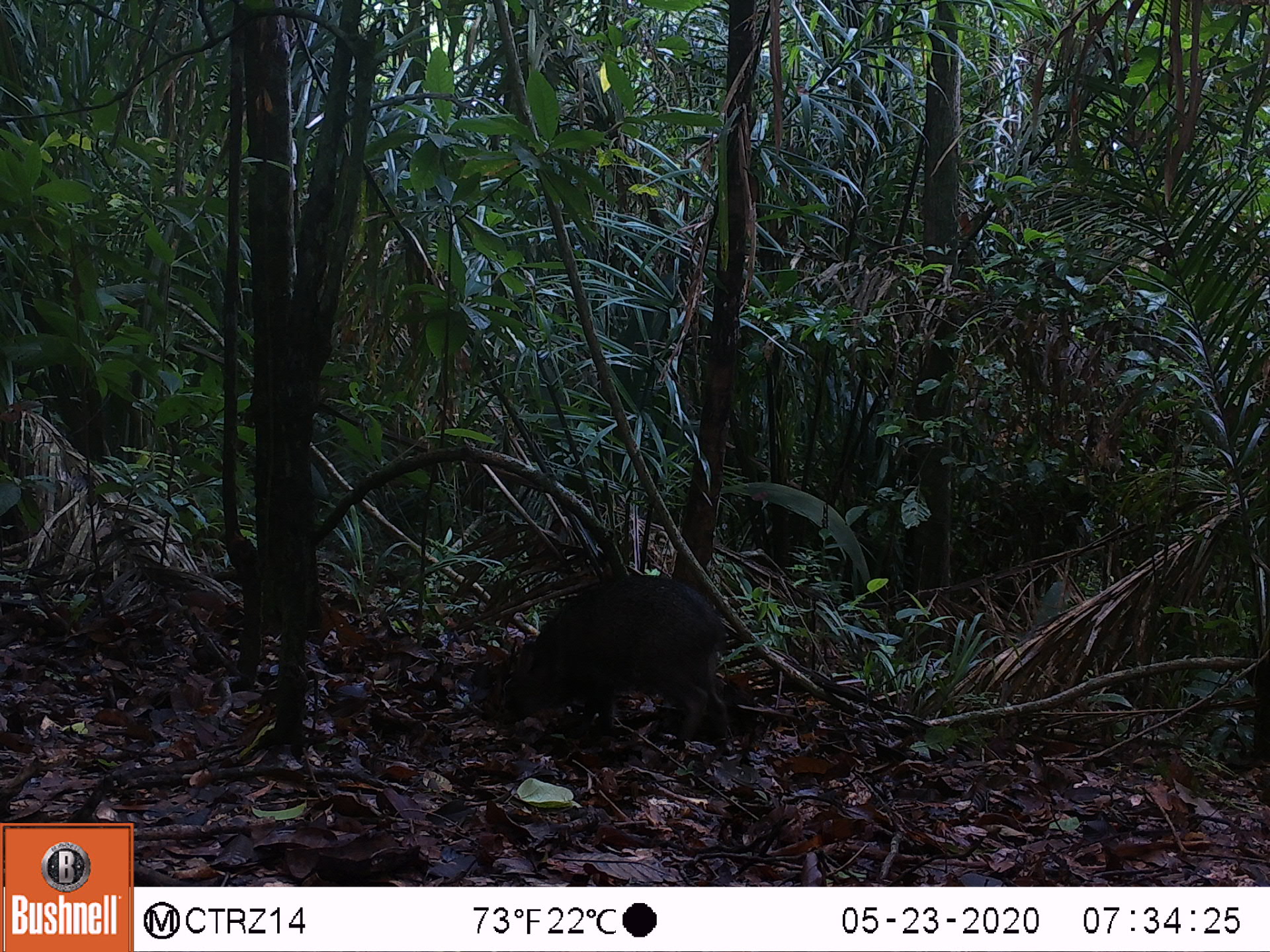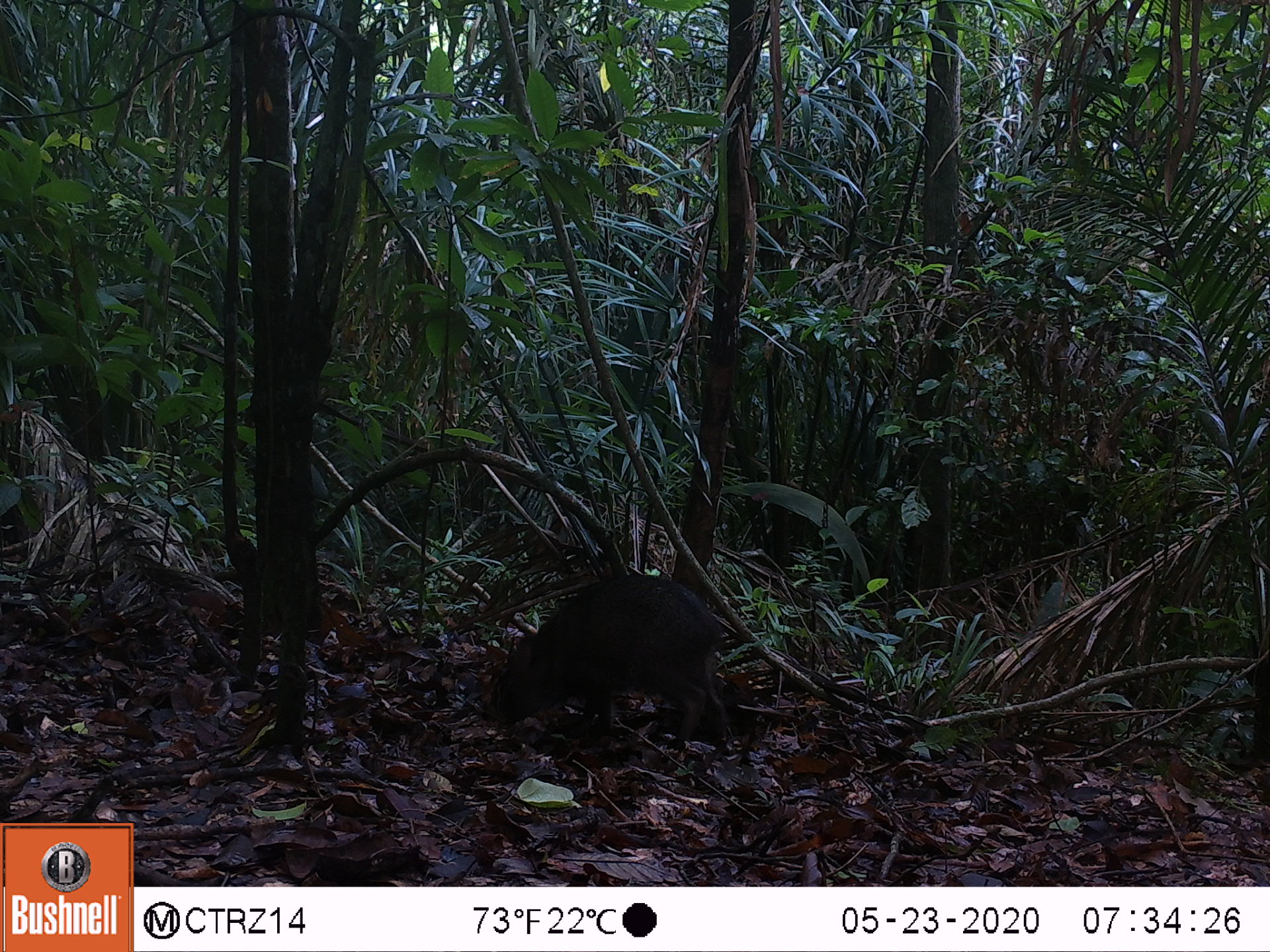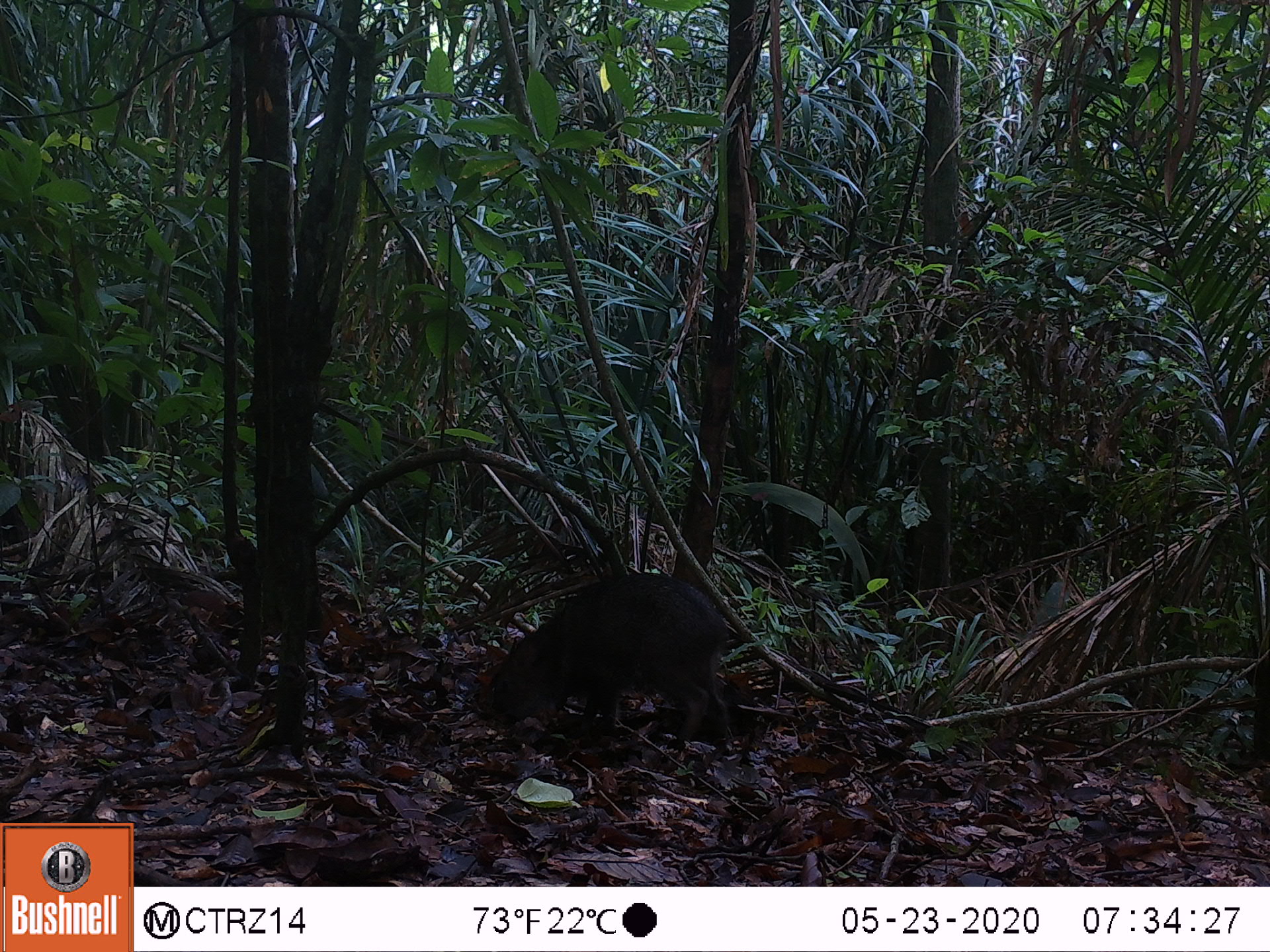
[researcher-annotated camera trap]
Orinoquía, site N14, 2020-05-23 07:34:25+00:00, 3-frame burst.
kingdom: Animalia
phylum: Chordata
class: Mammalia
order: Artiodactyla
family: Tayassuidae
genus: Pecari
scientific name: Pecari tajacu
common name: collared peccary